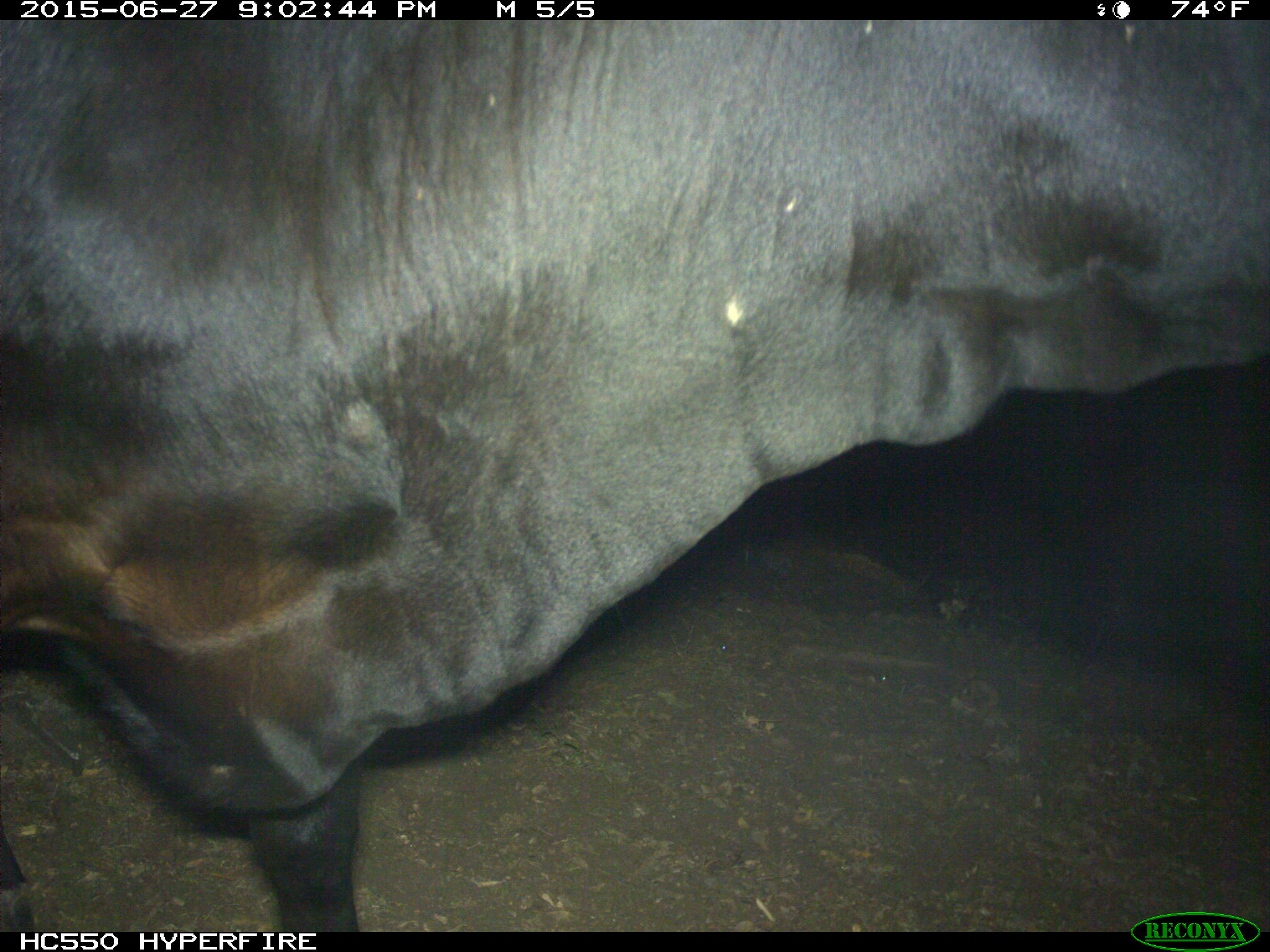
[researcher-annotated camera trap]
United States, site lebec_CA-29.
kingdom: Animalia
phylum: Chordata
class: Mammalia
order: Artiodactyla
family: Bovidae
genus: Bos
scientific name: Bos taurus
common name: domestic cow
Bos taurus (domestic cow).